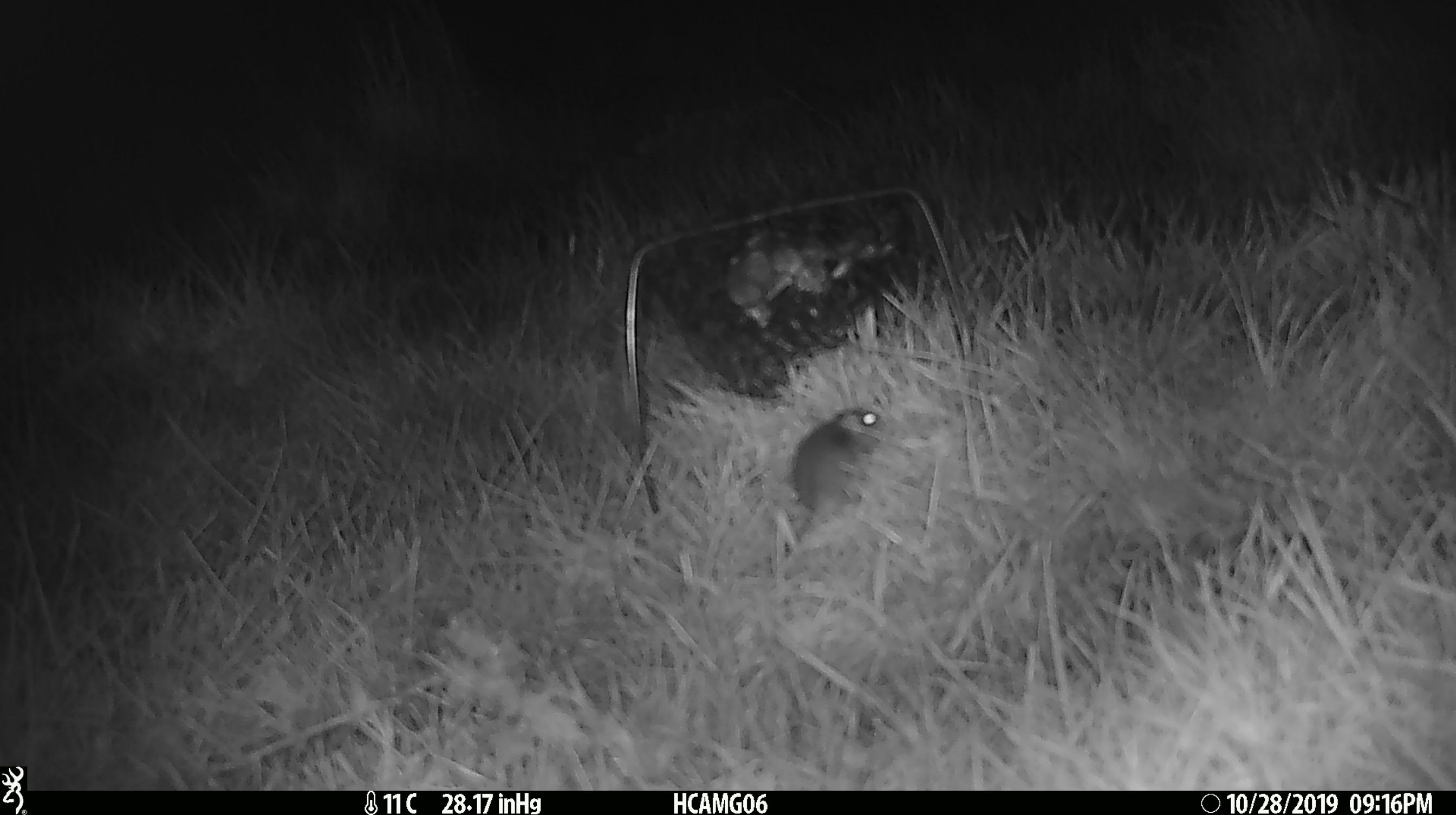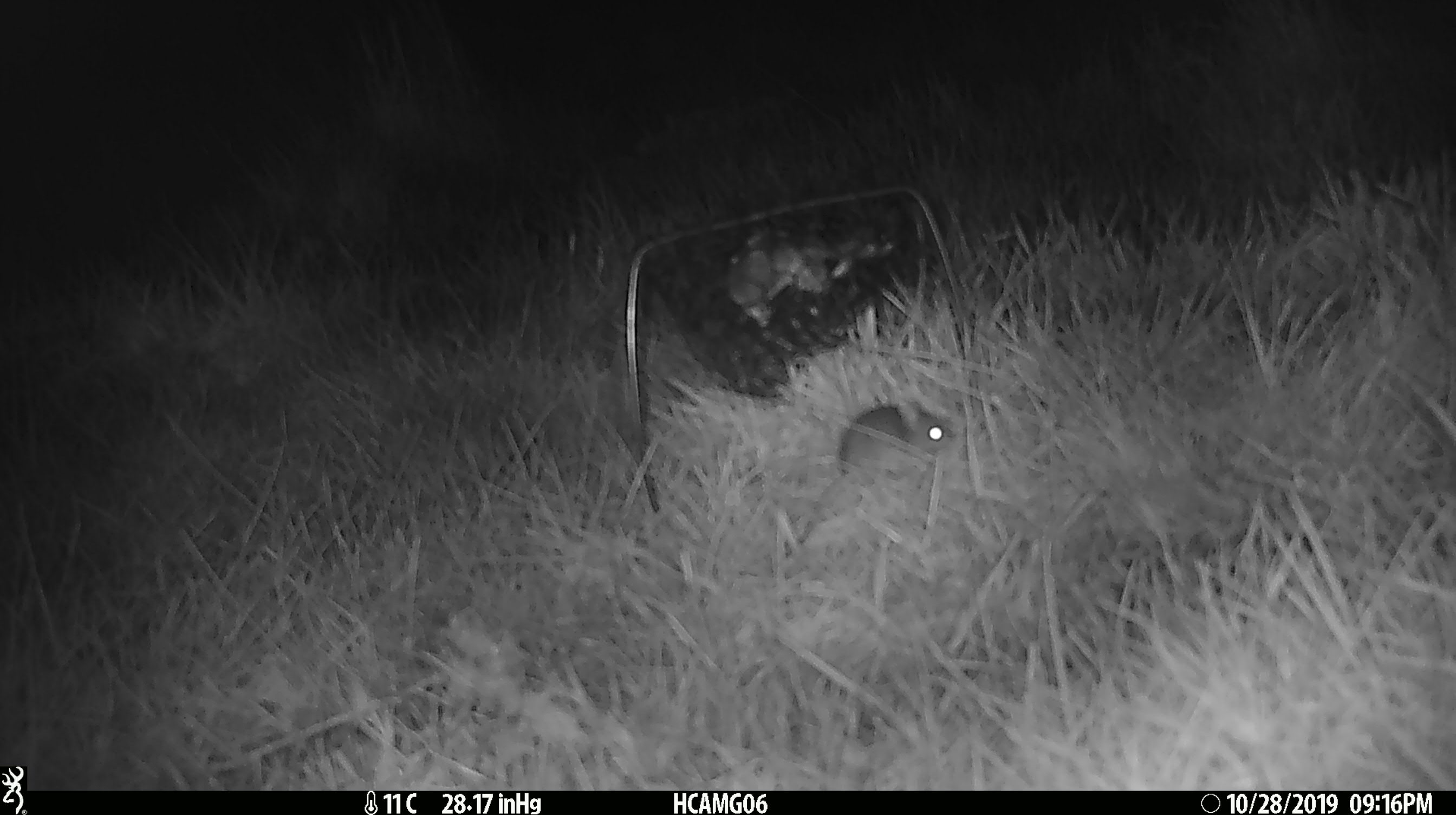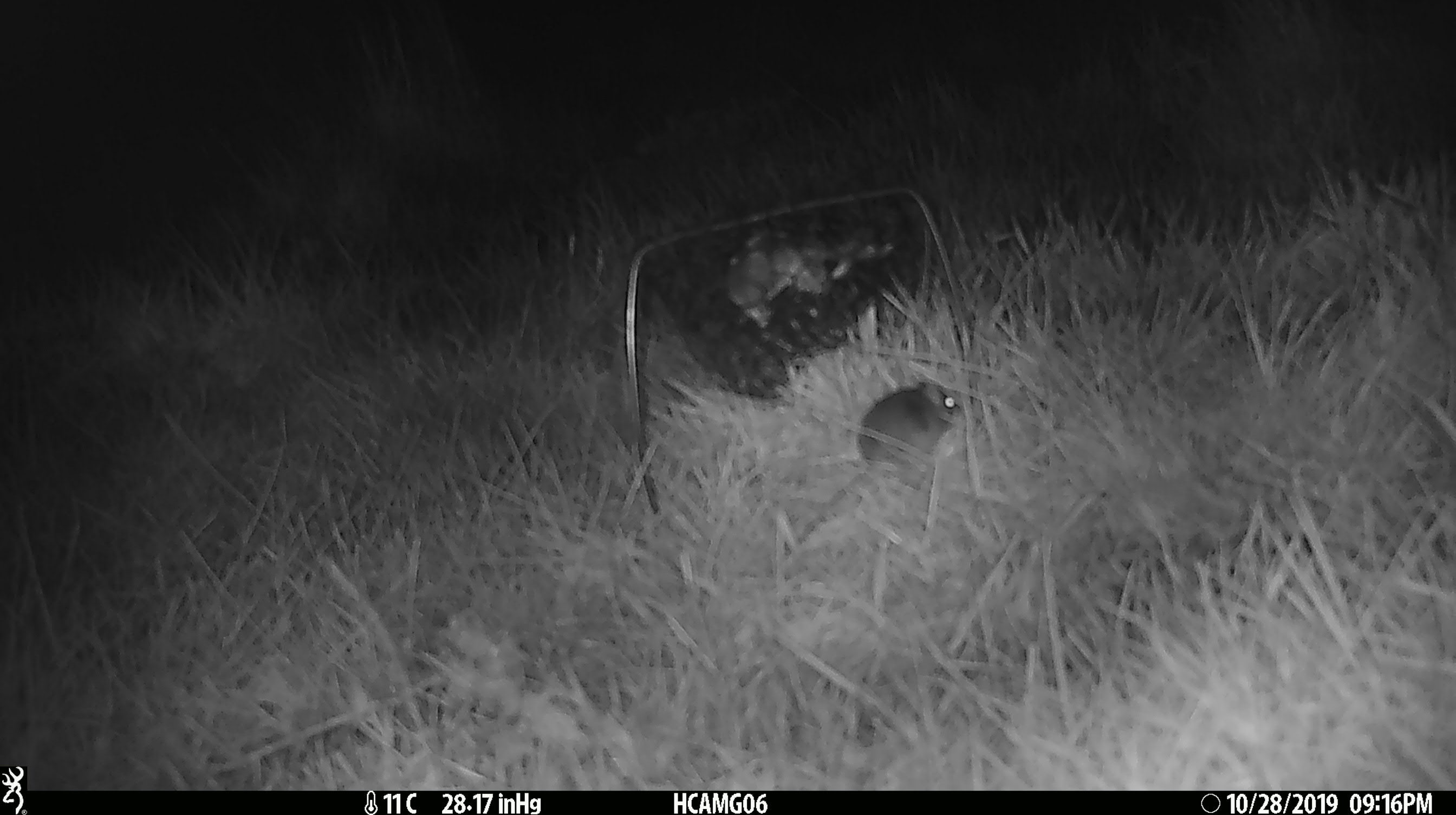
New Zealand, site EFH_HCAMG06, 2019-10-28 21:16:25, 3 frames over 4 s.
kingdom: Animalia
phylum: Chordata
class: Mammalia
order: Rodentia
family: Muridae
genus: Mus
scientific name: Mus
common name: mouse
Mouse (Mus).